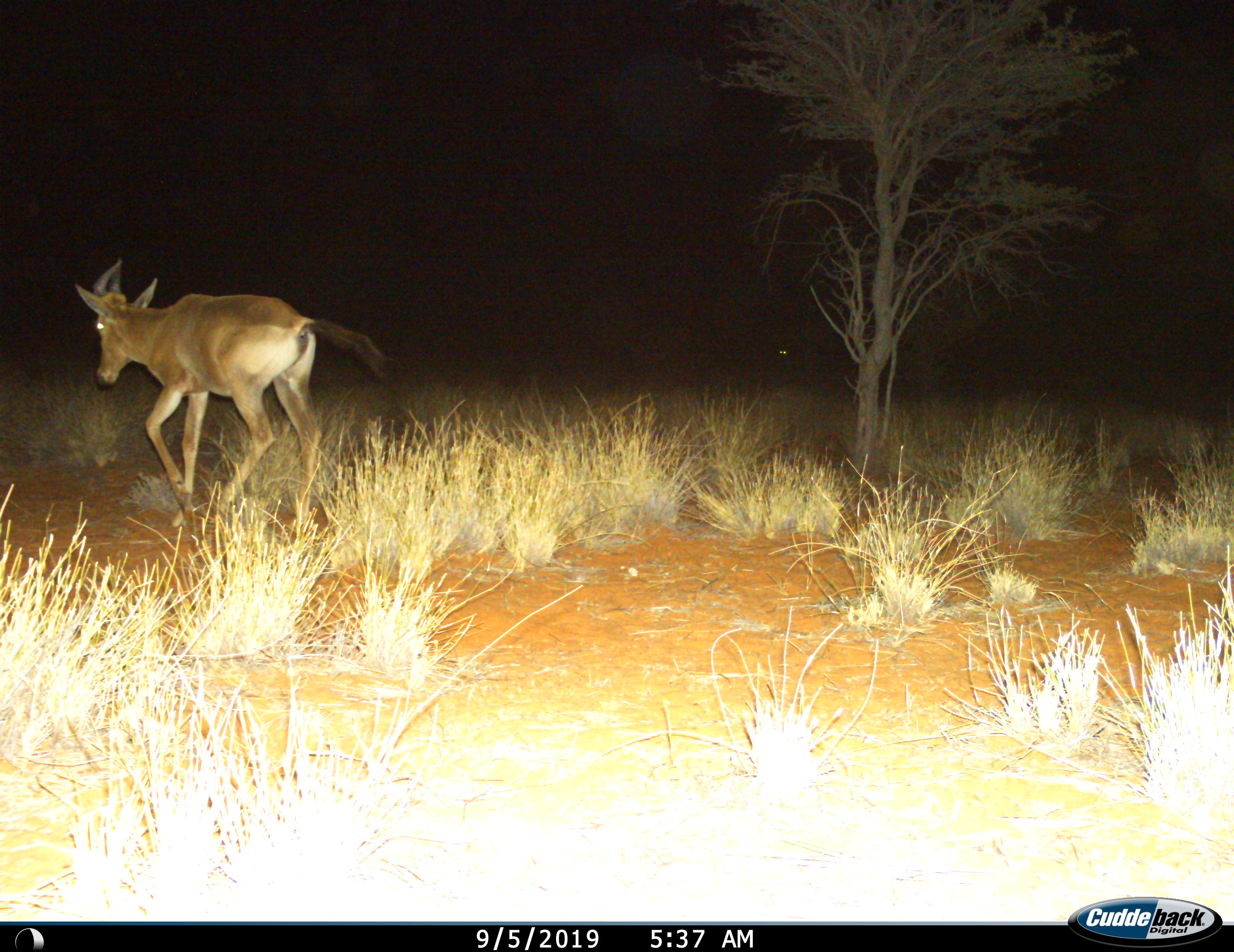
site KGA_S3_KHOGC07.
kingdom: Animalia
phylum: Chordata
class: Mammalia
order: Artiodactyla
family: Bovidae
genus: Alcelaphus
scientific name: Alcelaphus buselaphus caama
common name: red hartebeest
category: hartebeestred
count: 1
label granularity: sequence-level